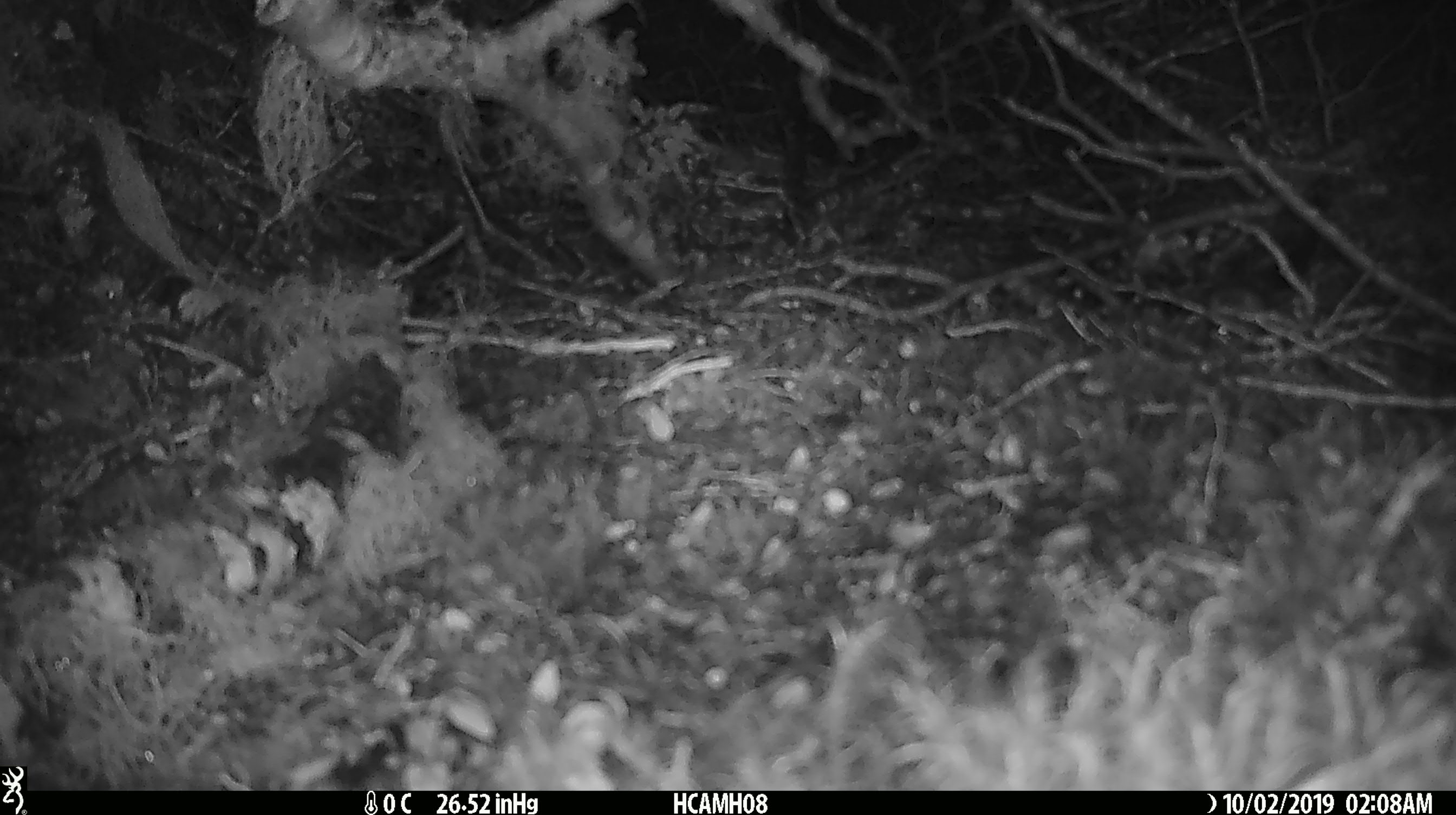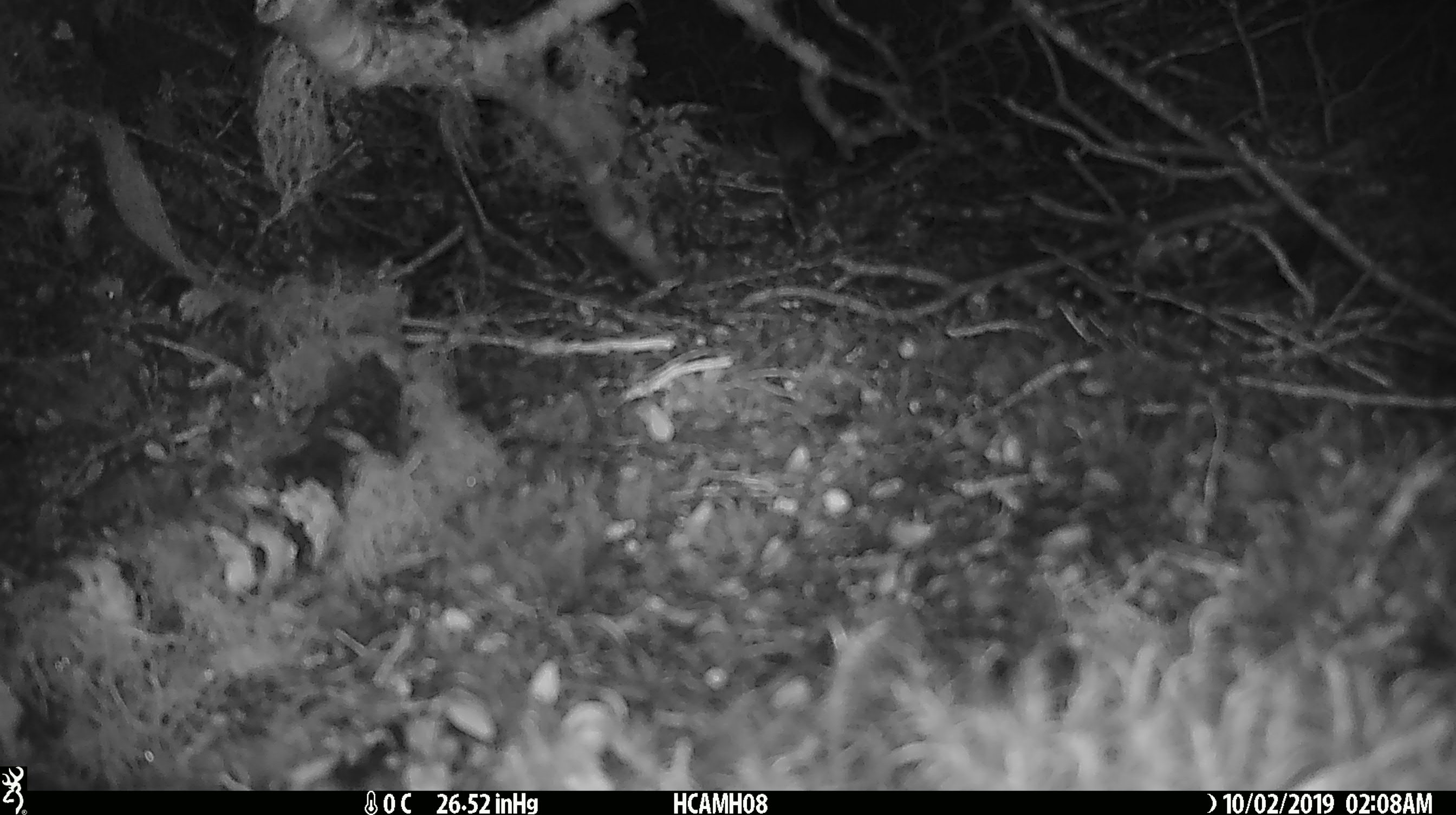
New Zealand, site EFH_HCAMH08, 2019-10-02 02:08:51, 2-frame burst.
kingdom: Animalia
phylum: Chordata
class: Mammalia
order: Rodentia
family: Muridae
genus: Mus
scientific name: Mus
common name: mouse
Mouse (Mus).